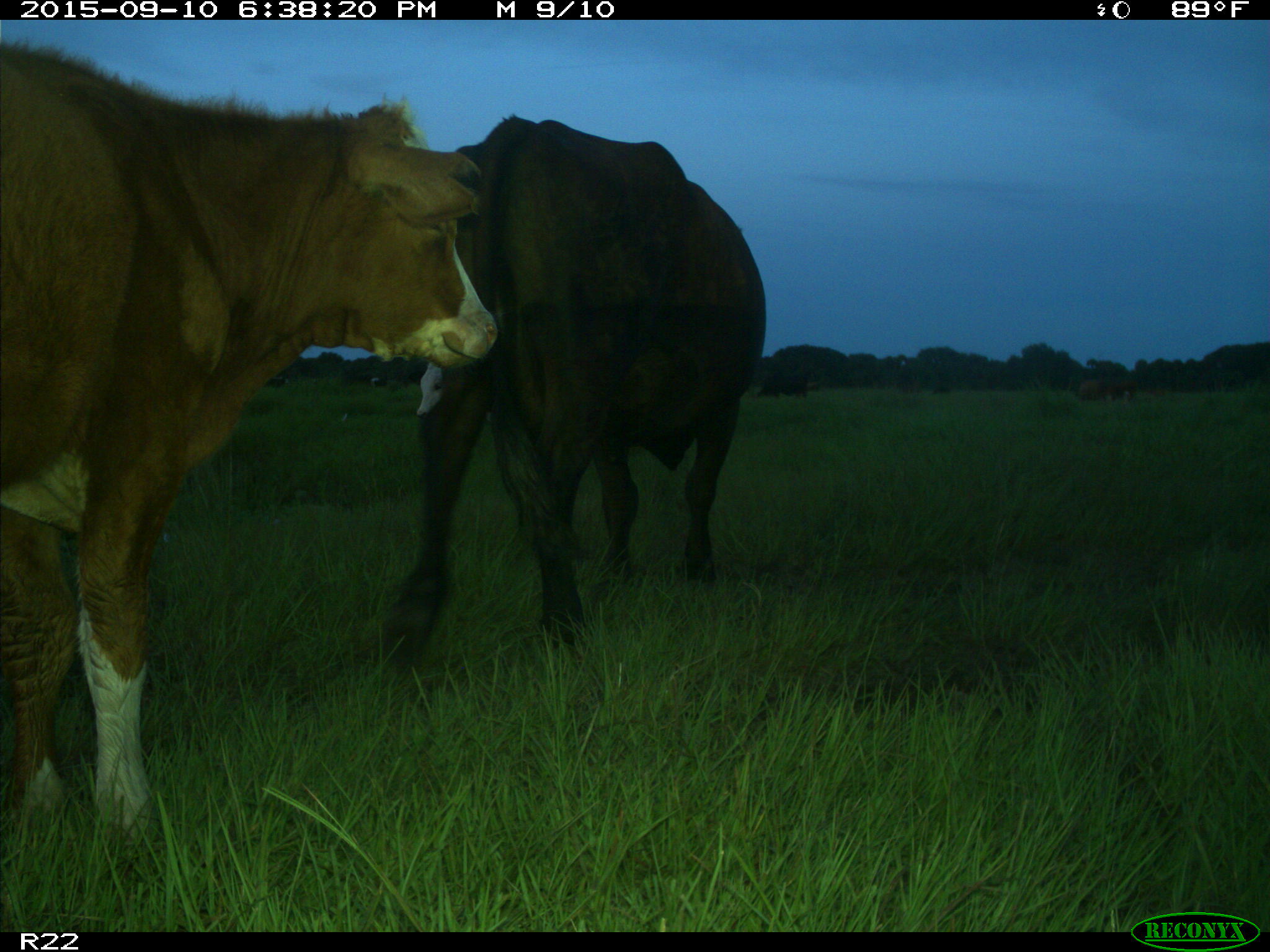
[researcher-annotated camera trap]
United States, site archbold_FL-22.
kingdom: Animalia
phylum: Chordata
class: Mammalia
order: Artiodactyla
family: Bovidae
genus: Bos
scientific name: Bos taurus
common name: domestic cow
Bos taurus (domestic cow).